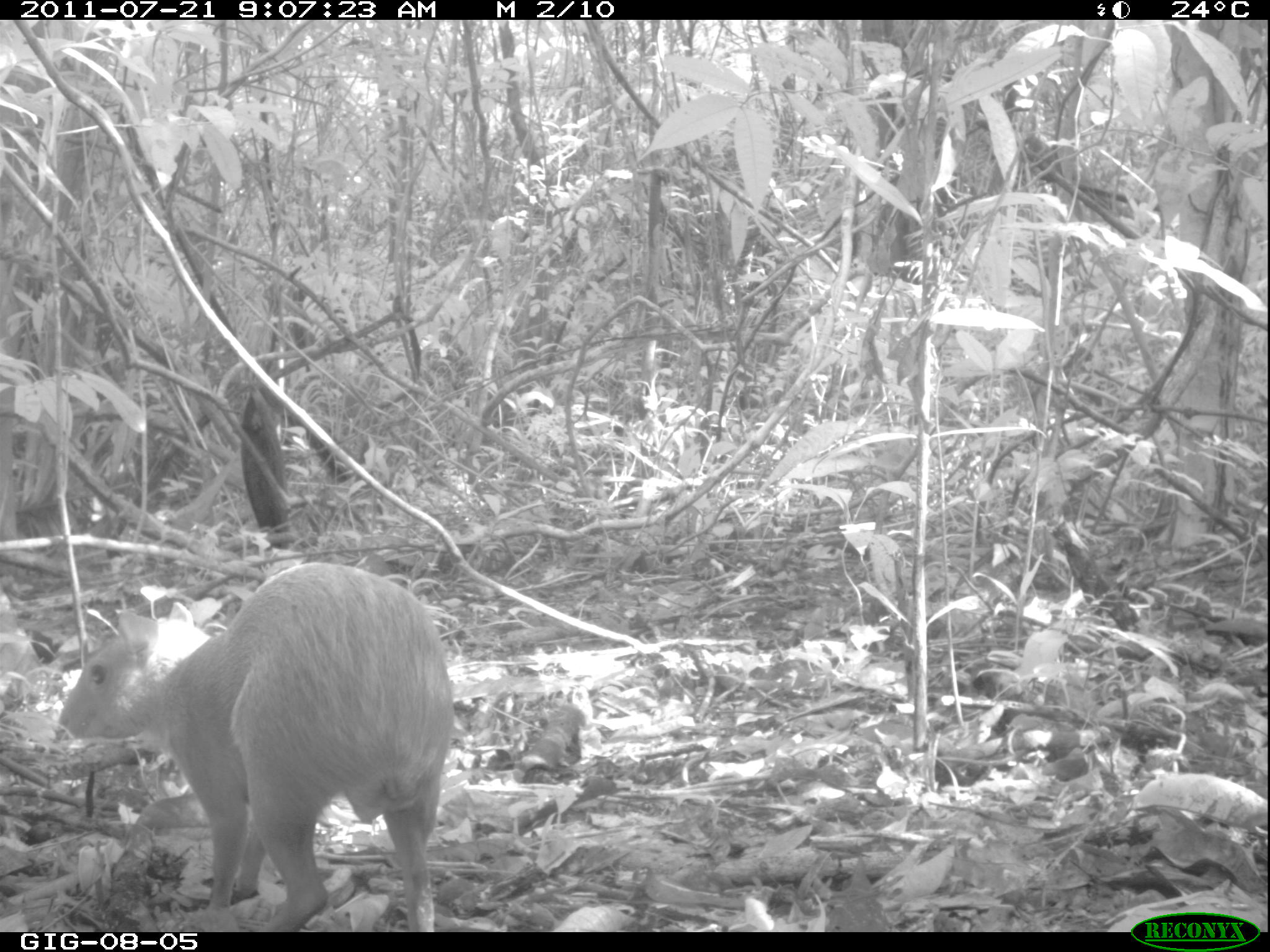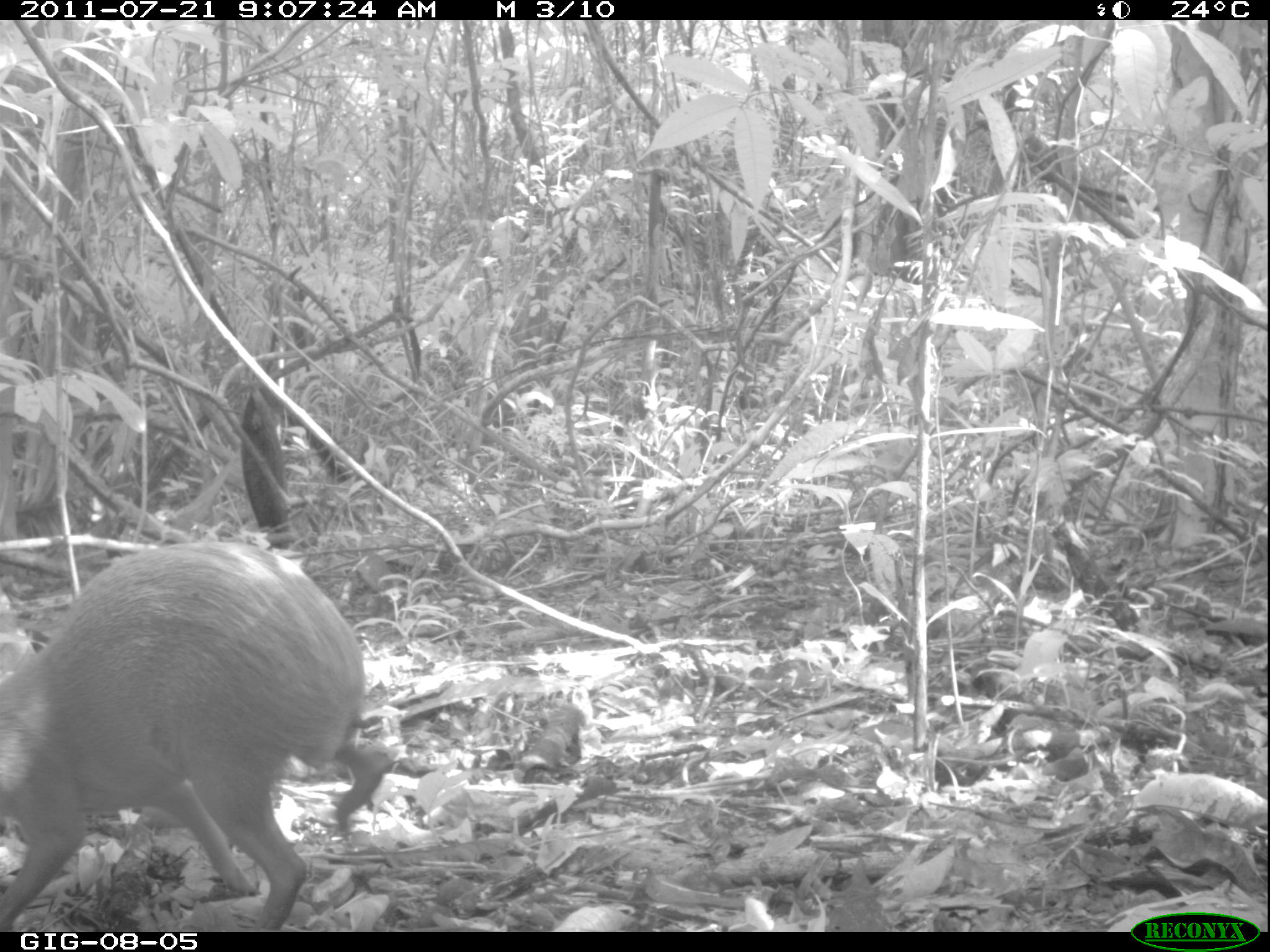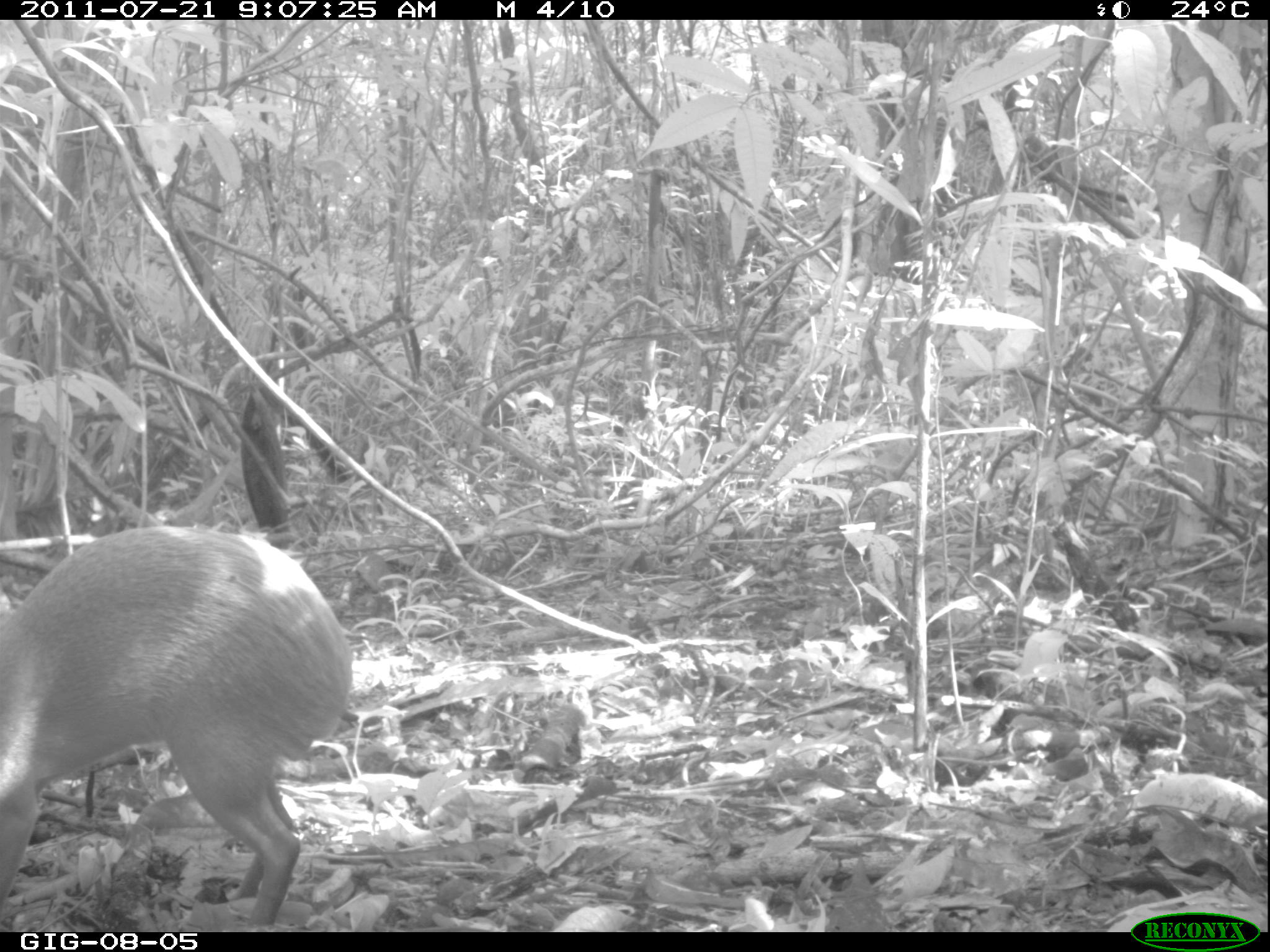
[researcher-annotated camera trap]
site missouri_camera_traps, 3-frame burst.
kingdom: Animalia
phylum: Chordata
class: Mammalia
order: Rodentia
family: Dasyproctidae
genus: Dasyprocta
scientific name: Dasyprocta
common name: agouti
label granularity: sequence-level